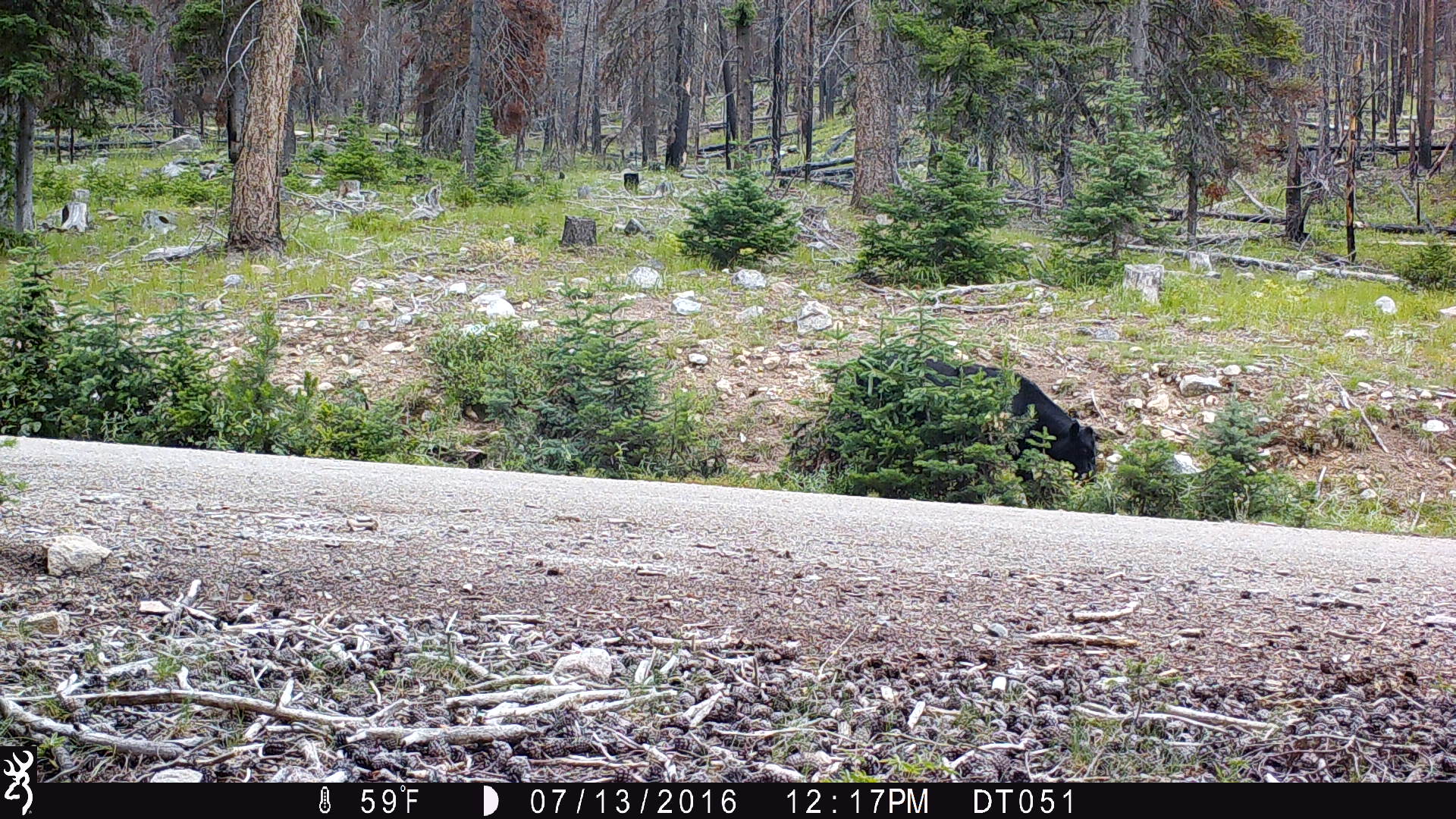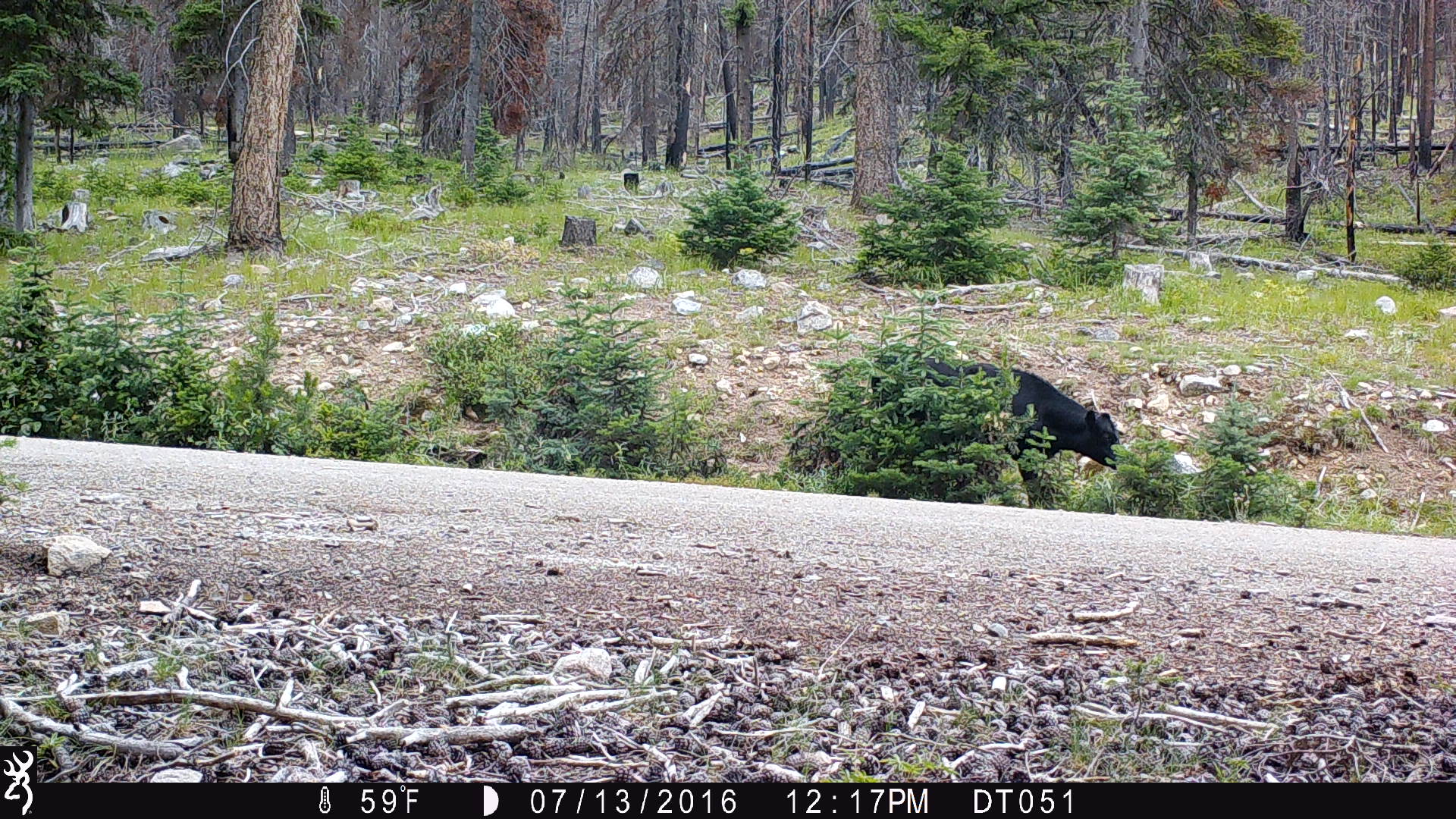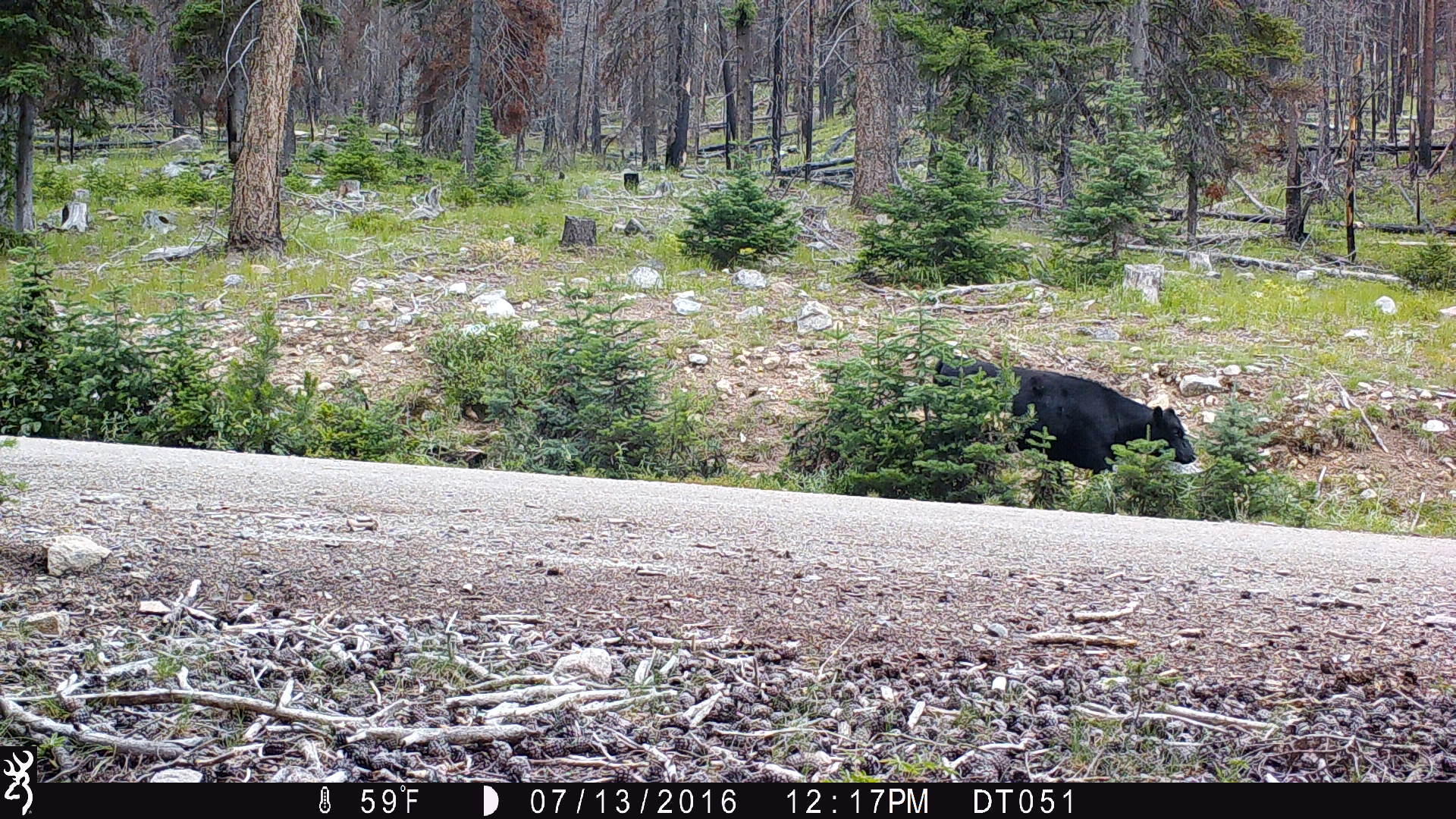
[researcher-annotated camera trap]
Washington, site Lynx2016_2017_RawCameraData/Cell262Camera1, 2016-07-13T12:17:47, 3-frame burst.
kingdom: Animalia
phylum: Chordata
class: Mammalia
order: Artiodactyla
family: Bovidae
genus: Bos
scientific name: Bos taurus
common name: domestic cattle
Domestic cattle (Bos taurus). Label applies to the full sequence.